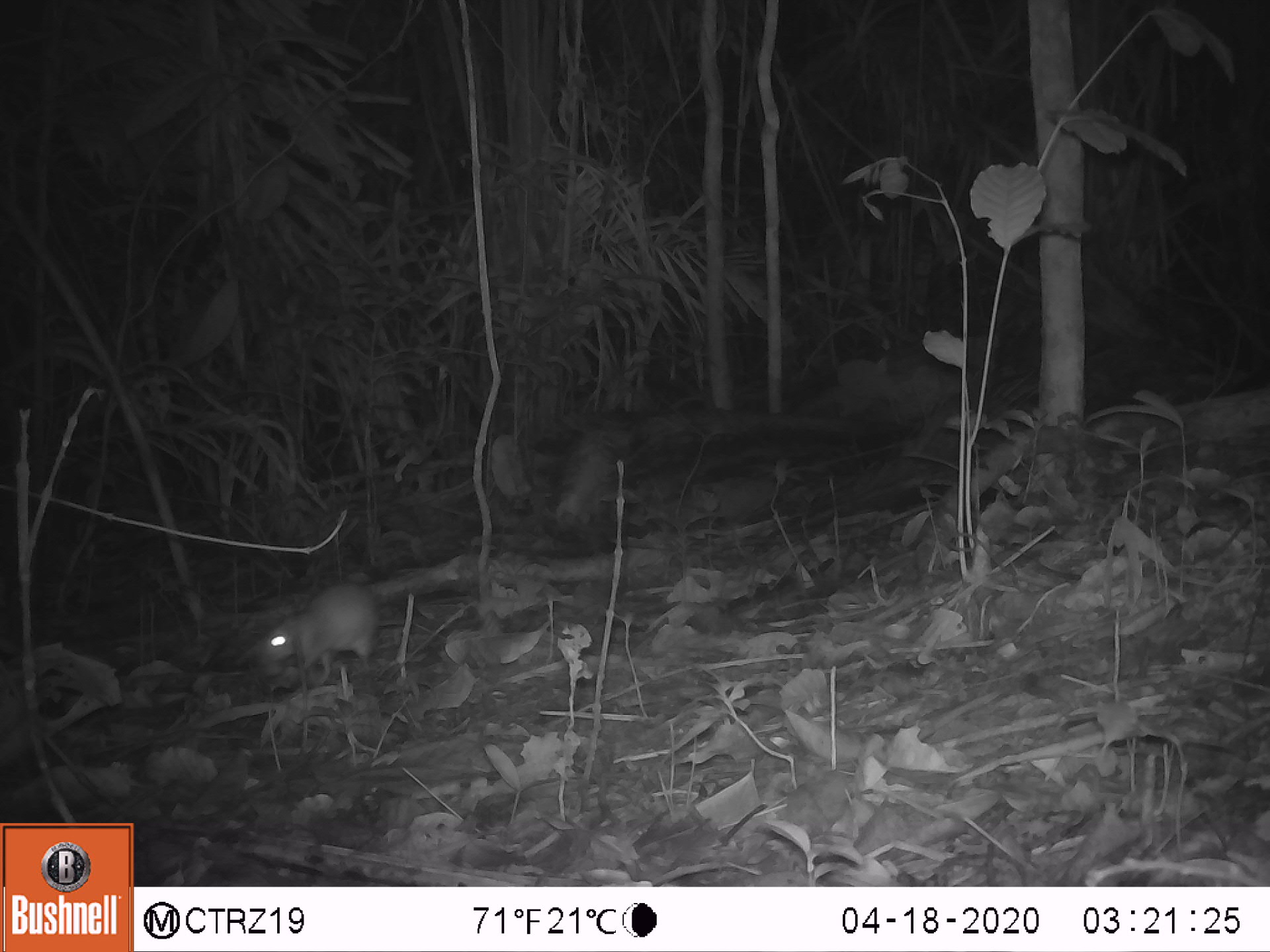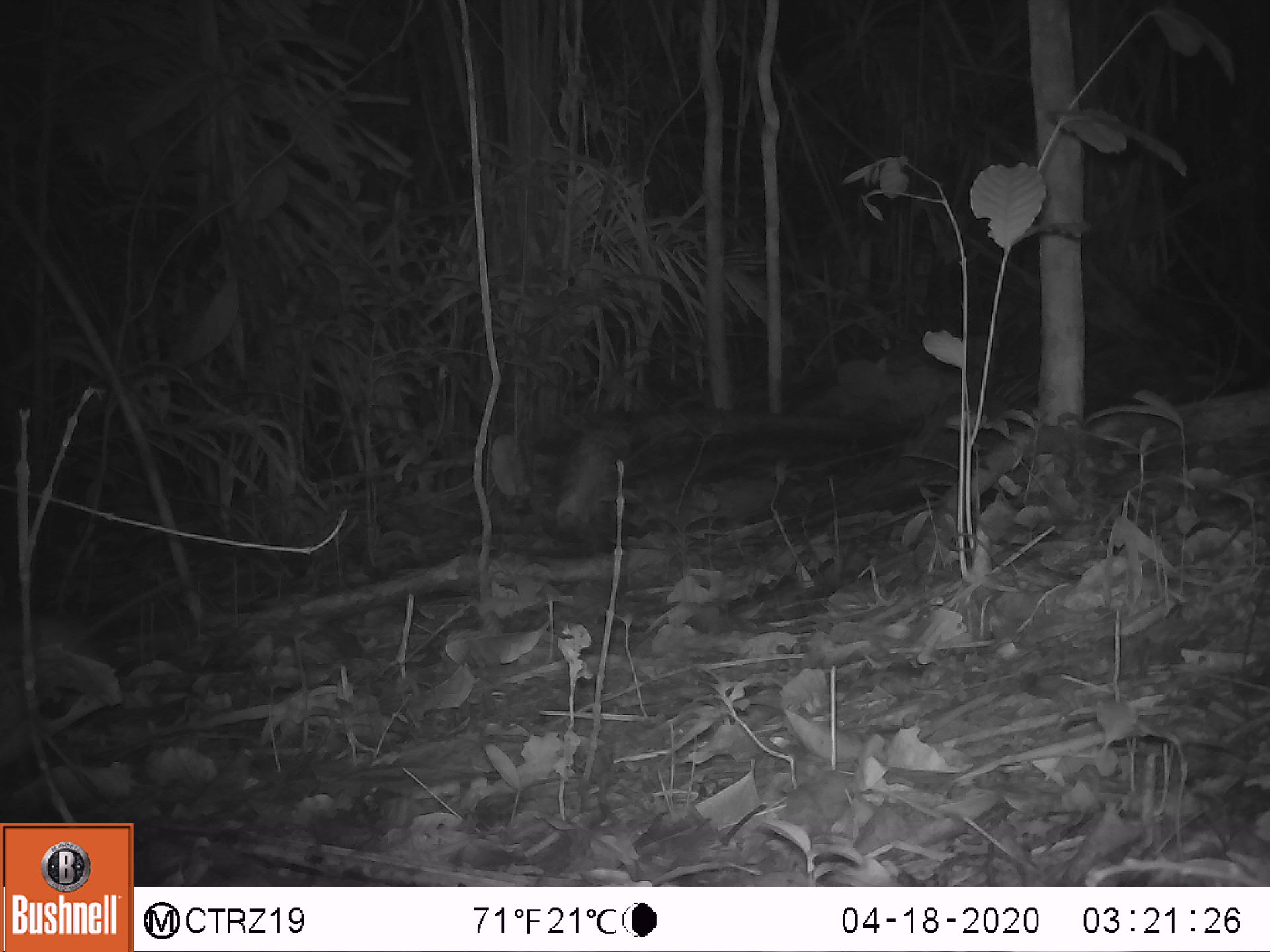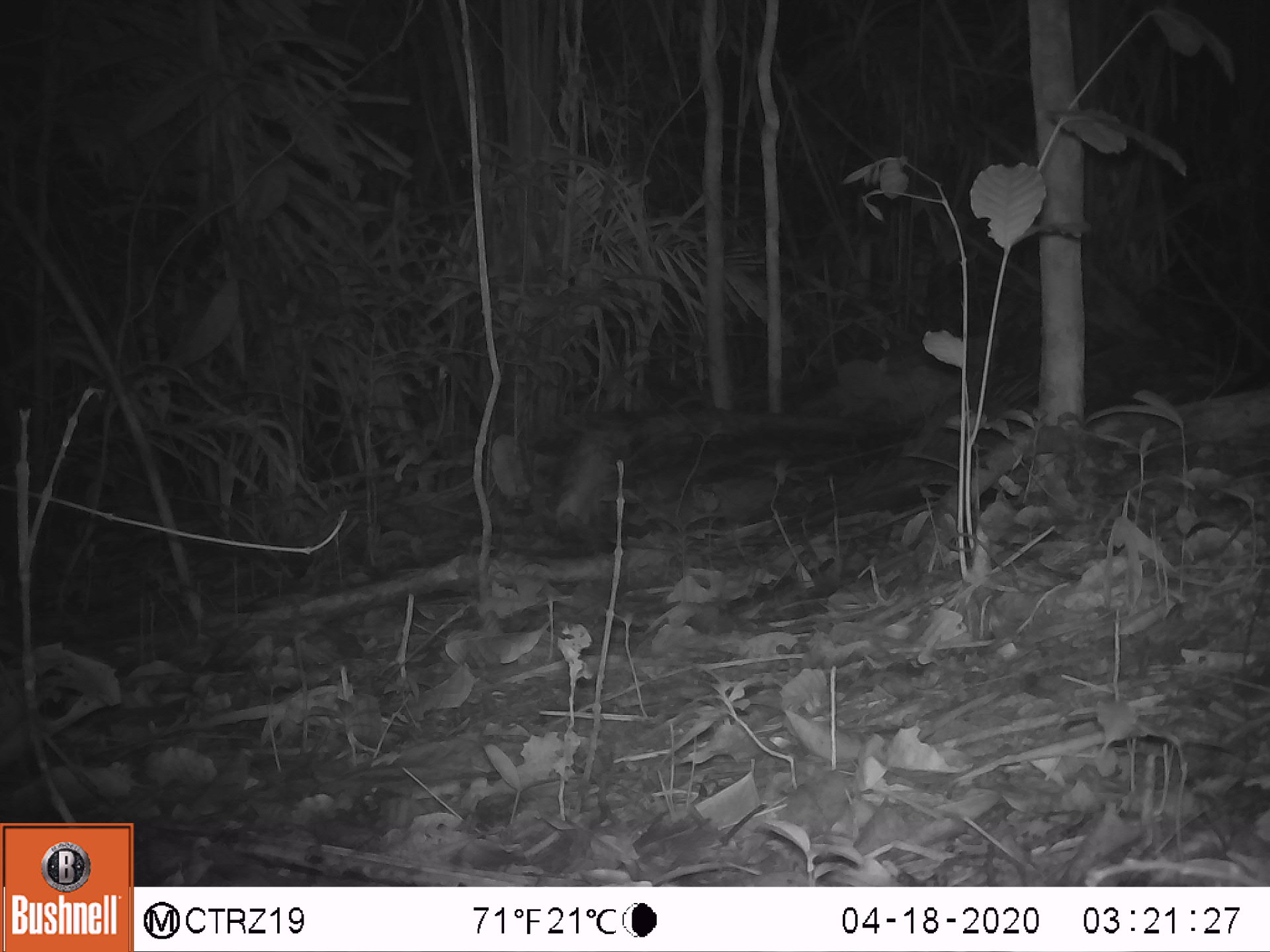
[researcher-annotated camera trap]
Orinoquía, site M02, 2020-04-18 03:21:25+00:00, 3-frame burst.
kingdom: Animalia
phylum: Chordata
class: Mammalia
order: Rodentia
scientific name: Rodentia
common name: rodent